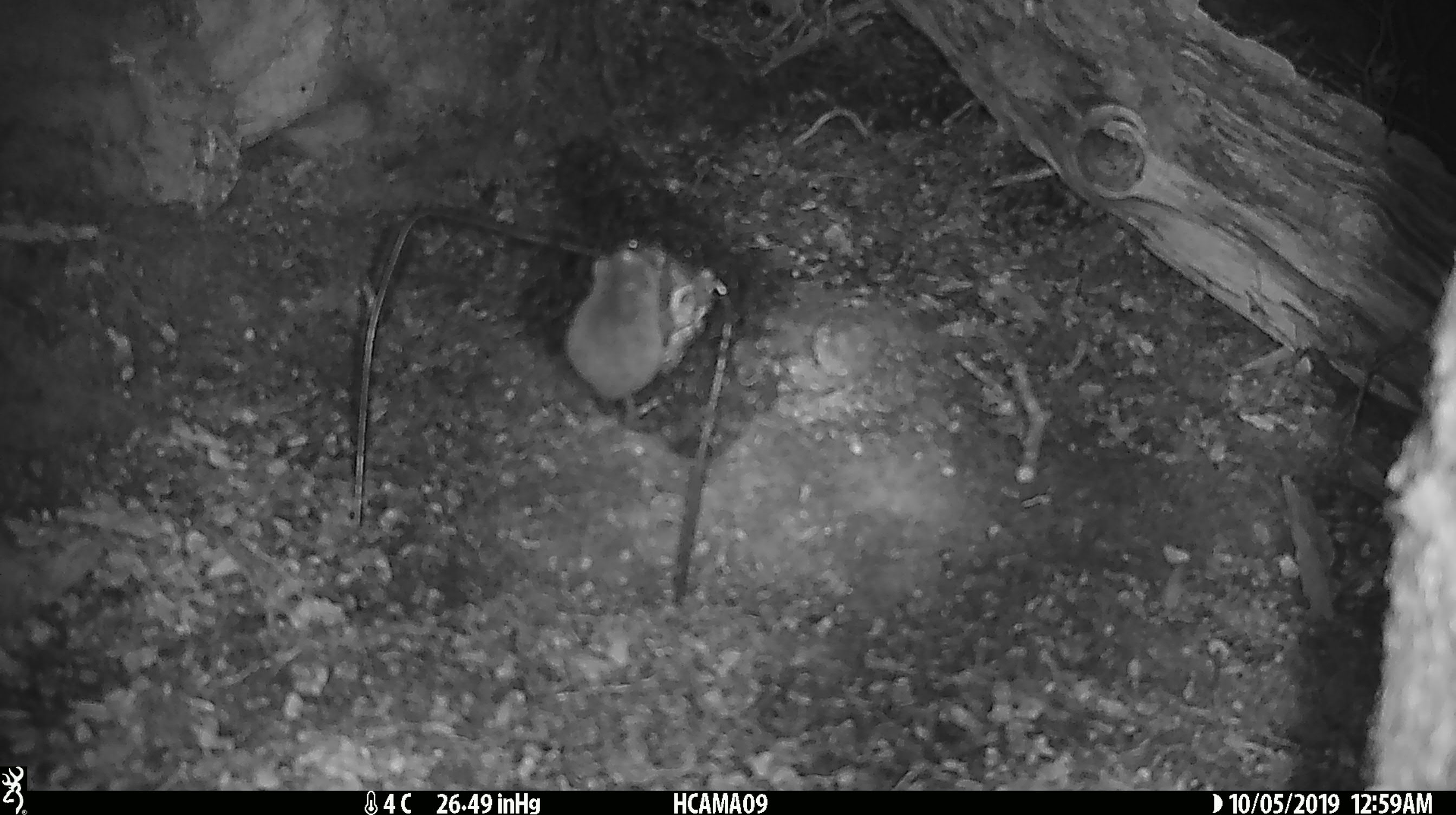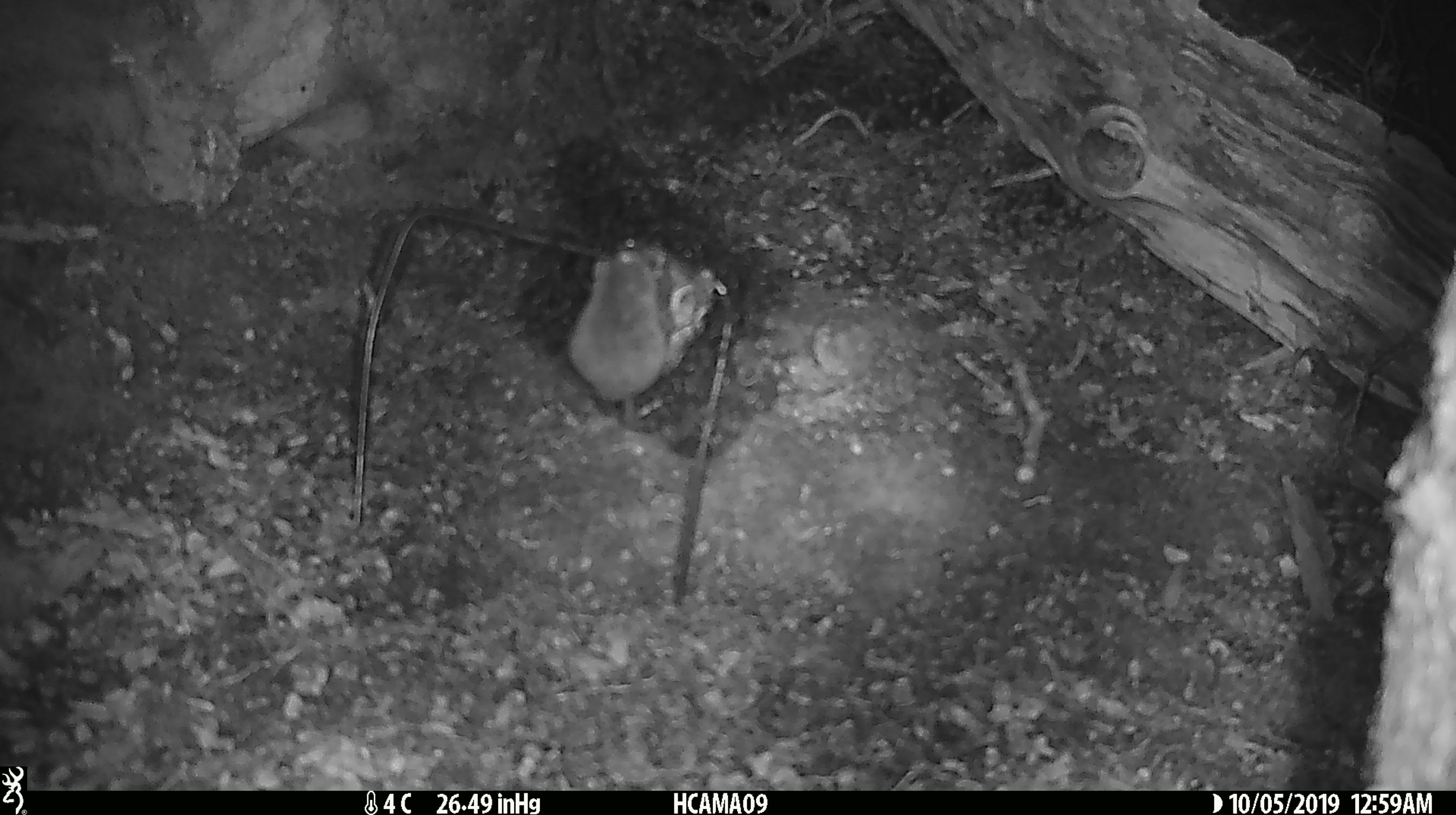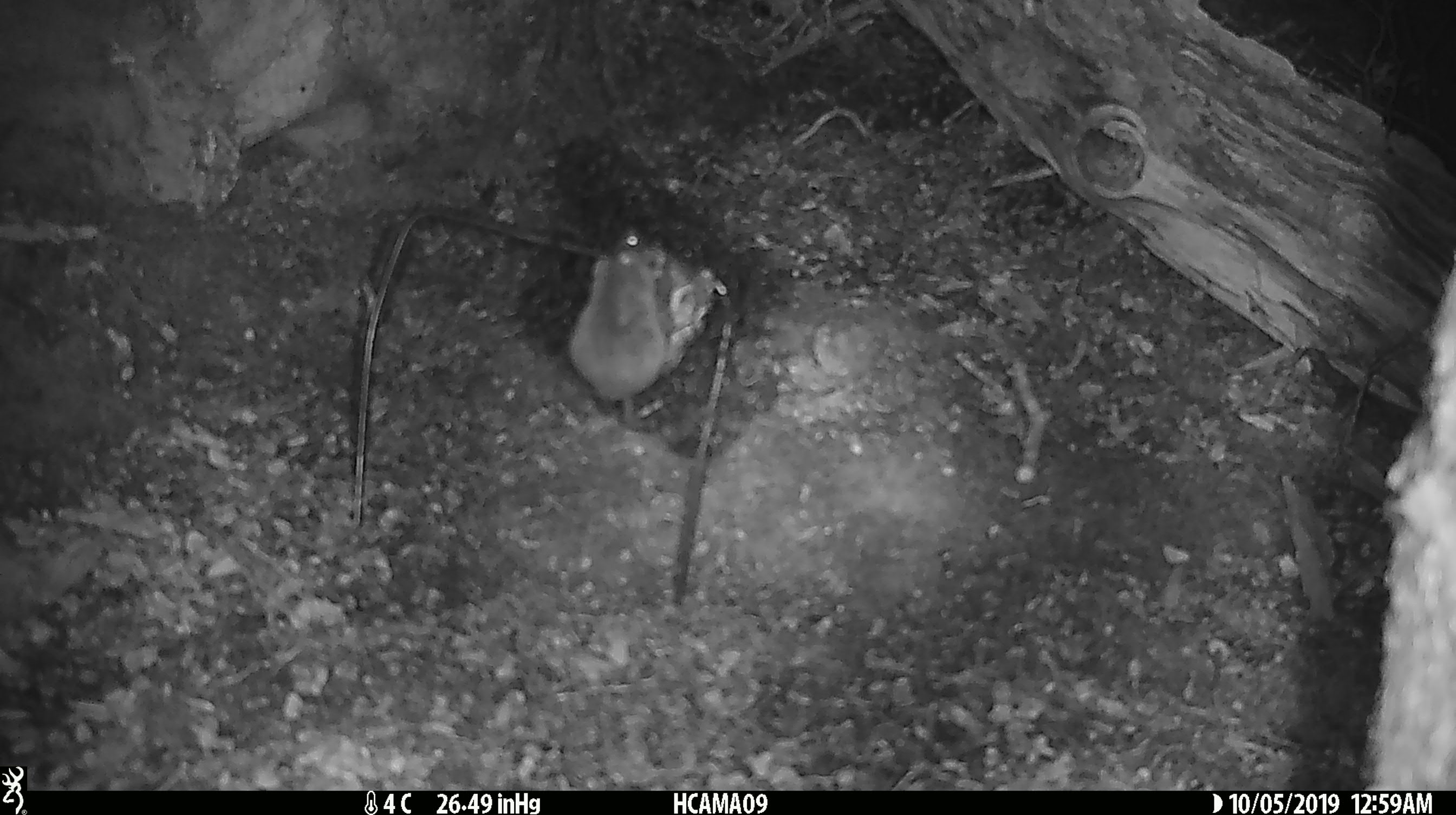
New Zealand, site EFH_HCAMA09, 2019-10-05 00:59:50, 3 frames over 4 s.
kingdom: Animalia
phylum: Chordata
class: Mammalia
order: Rodentia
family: Muridae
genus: Mus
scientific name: Mus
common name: mouse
Mouse (Mus).